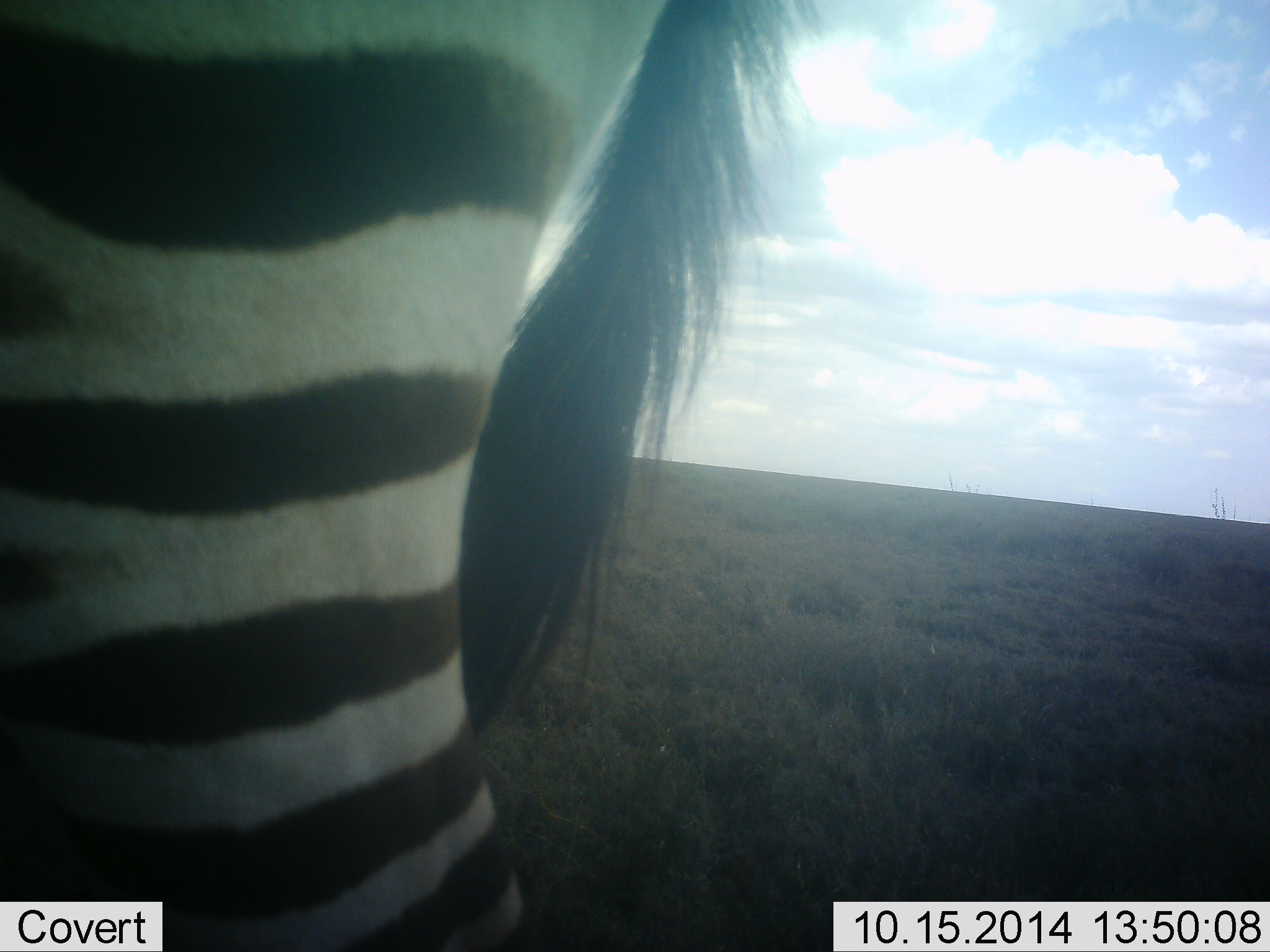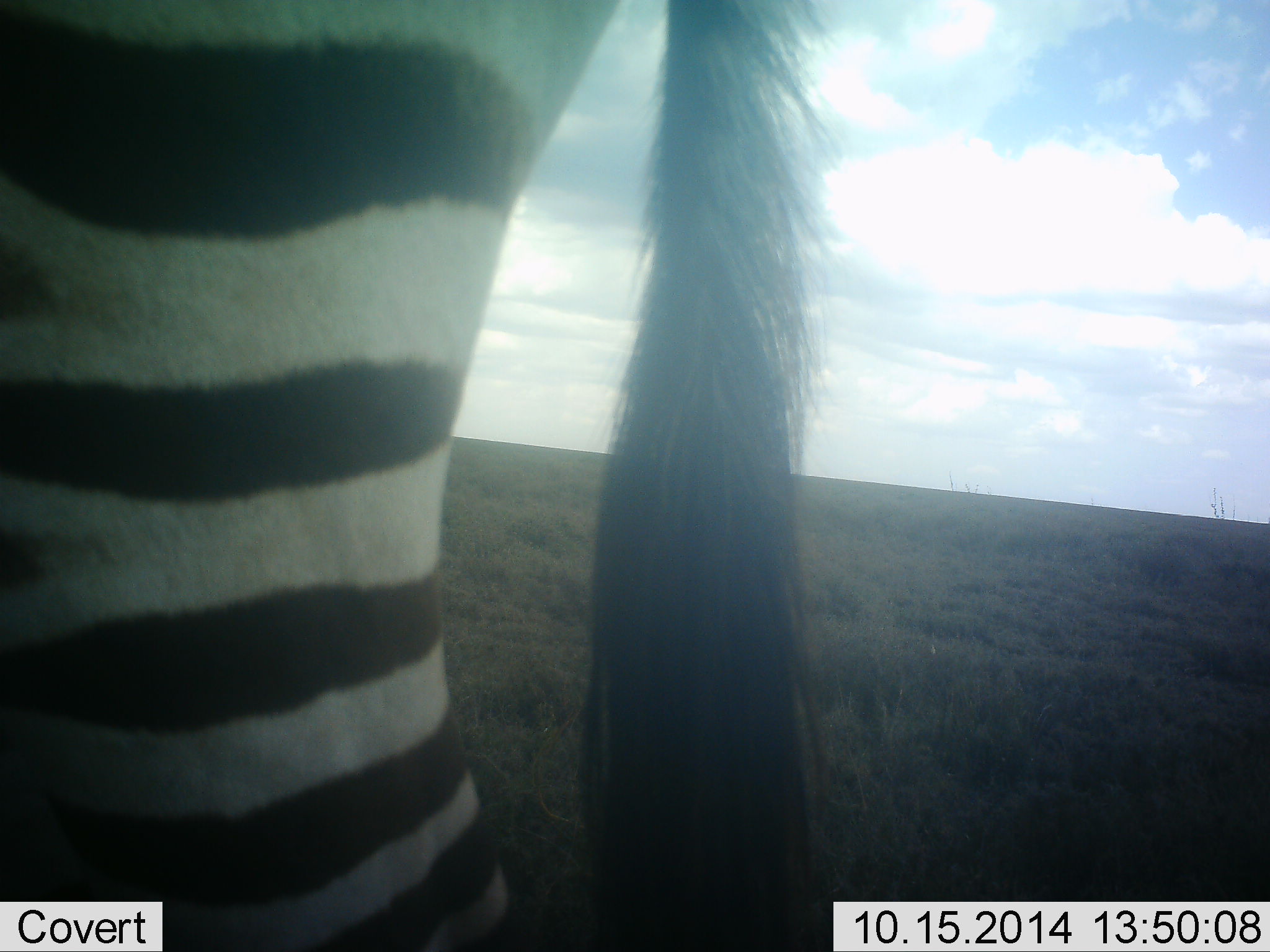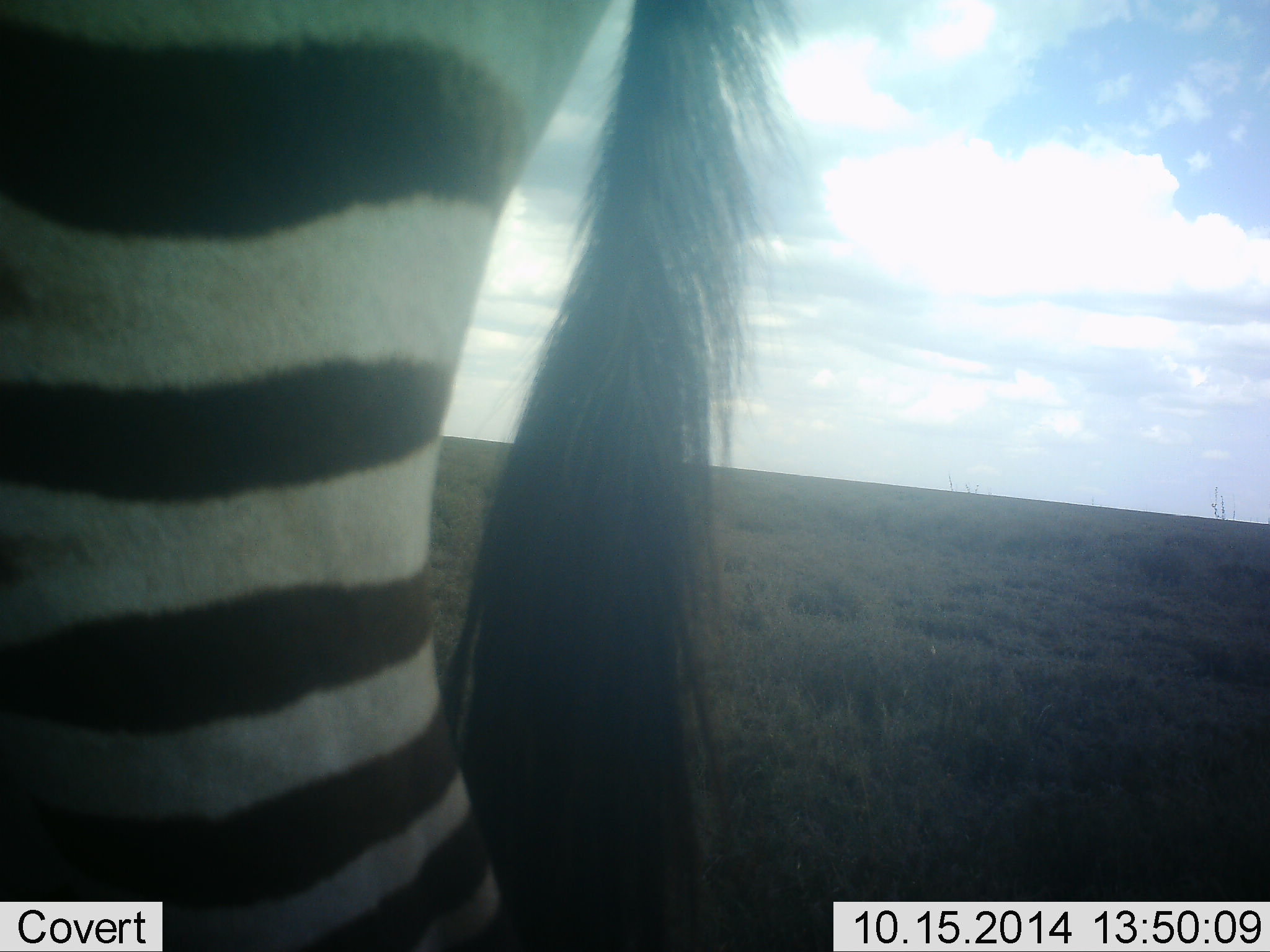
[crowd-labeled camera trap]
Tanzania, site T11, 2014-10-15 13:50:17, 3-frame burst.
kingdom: Animalia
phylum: Chordata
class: Mammalia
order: Perissodactyla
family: Equidae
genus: Equus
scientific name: Equus quagga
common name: plains zebra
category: zebra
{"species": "zebra (plains zebra) (Equus quagga)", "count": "1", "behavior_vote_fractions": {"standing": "100%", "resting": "0%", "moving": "0%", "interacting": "0%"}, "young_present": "0%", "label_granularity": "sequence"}